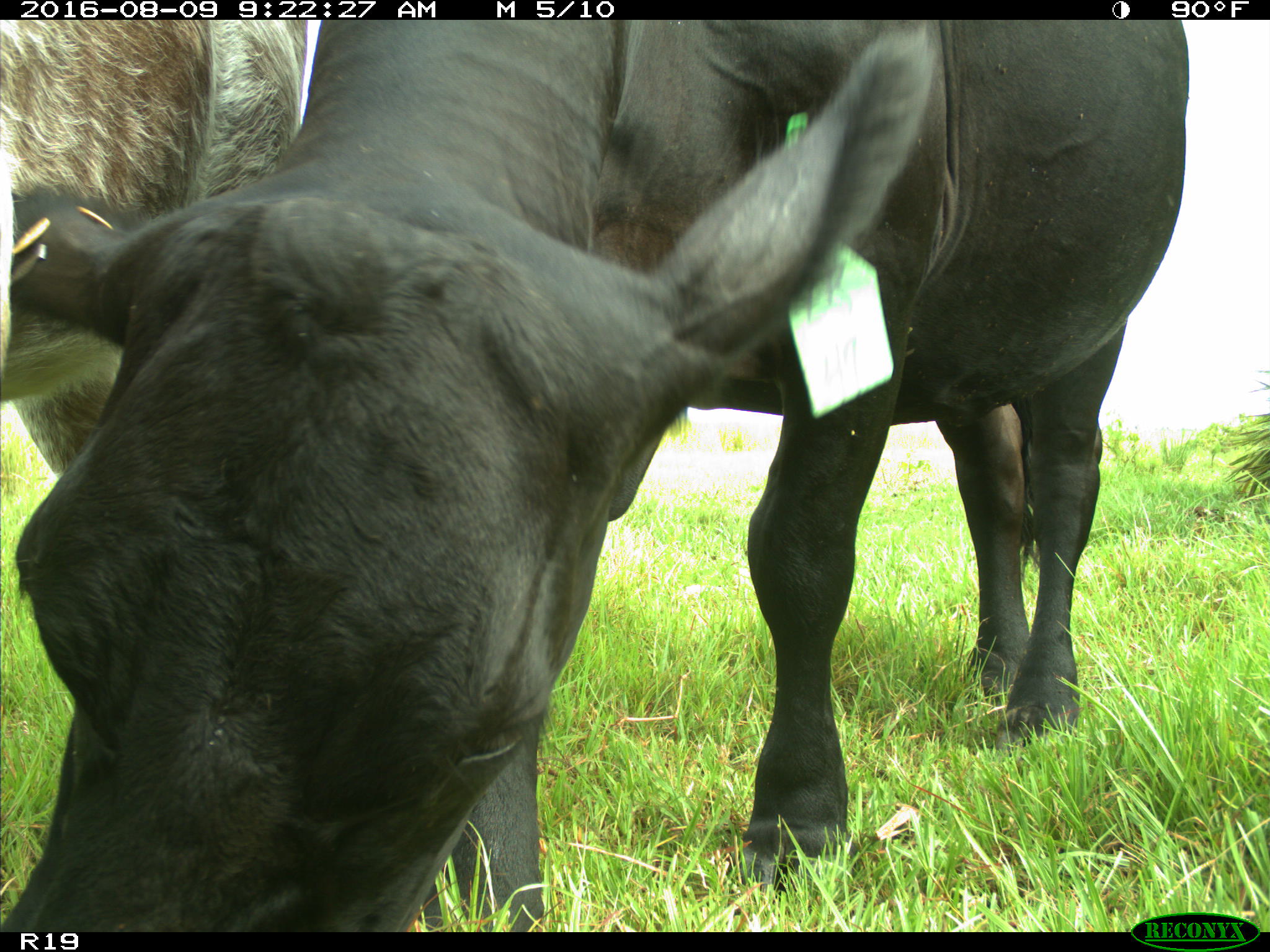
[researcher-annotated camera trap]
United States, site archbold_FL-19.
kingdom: Animalia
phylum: Chordata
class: Mammalia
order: Artiodactyla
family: Bovidae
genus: Bos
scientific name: Bos taurus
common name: domestic cow